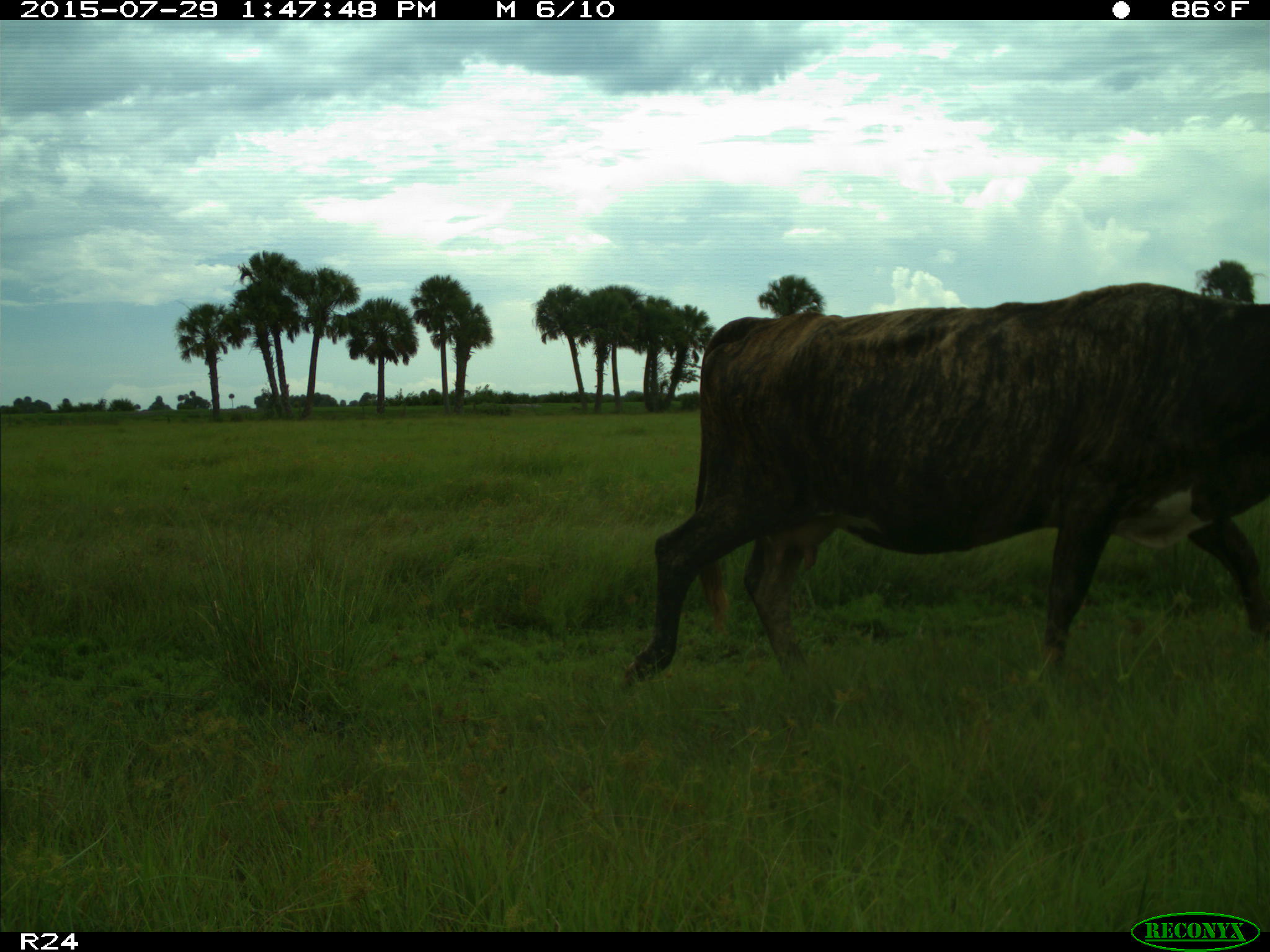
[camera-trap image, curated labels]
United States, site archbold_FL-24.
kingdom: Animalia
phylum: Chordata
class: Mammalia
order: Artiodactyla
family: Bovidae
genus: Bos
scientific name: Bos taurus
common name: domestic cow